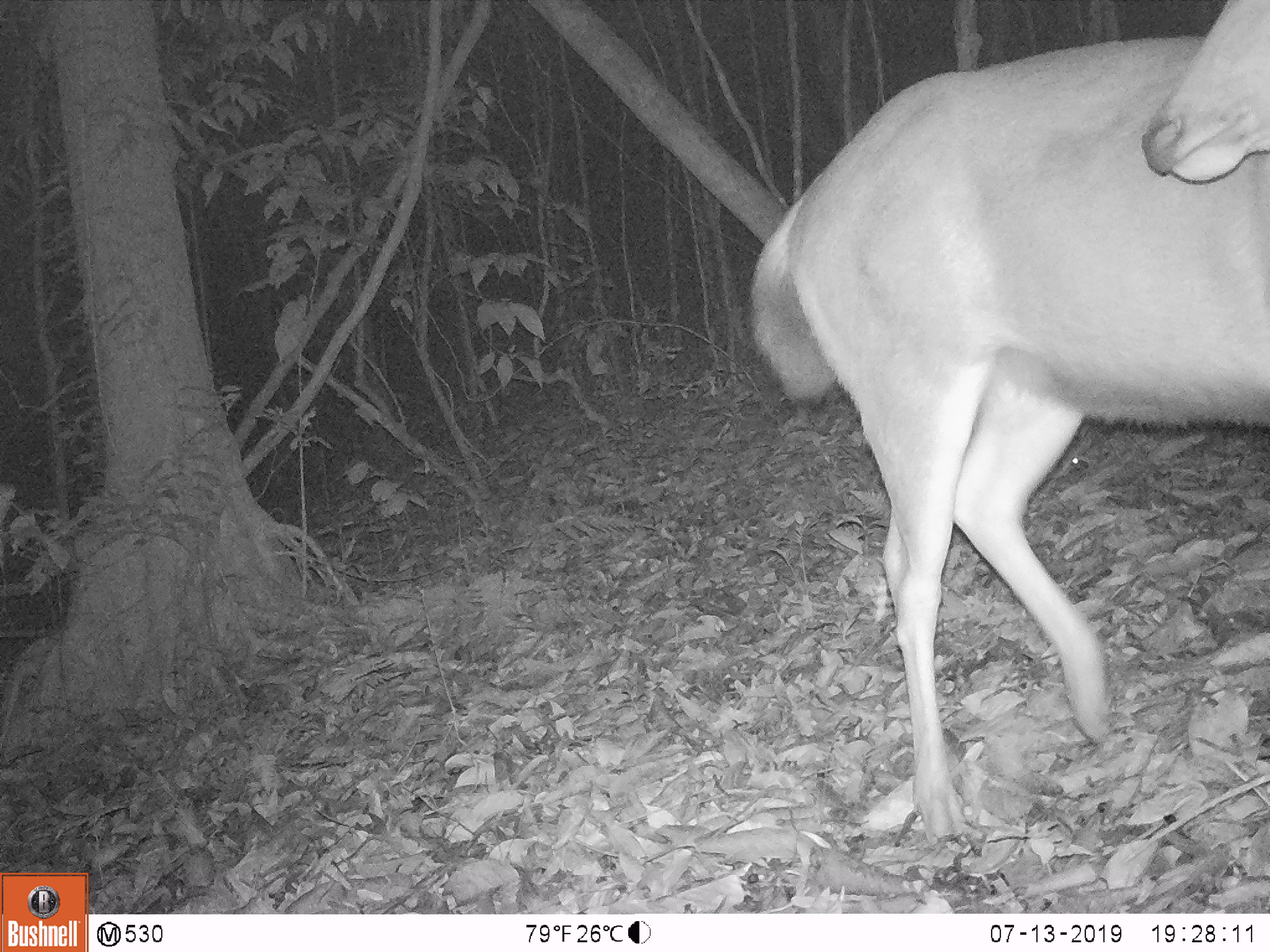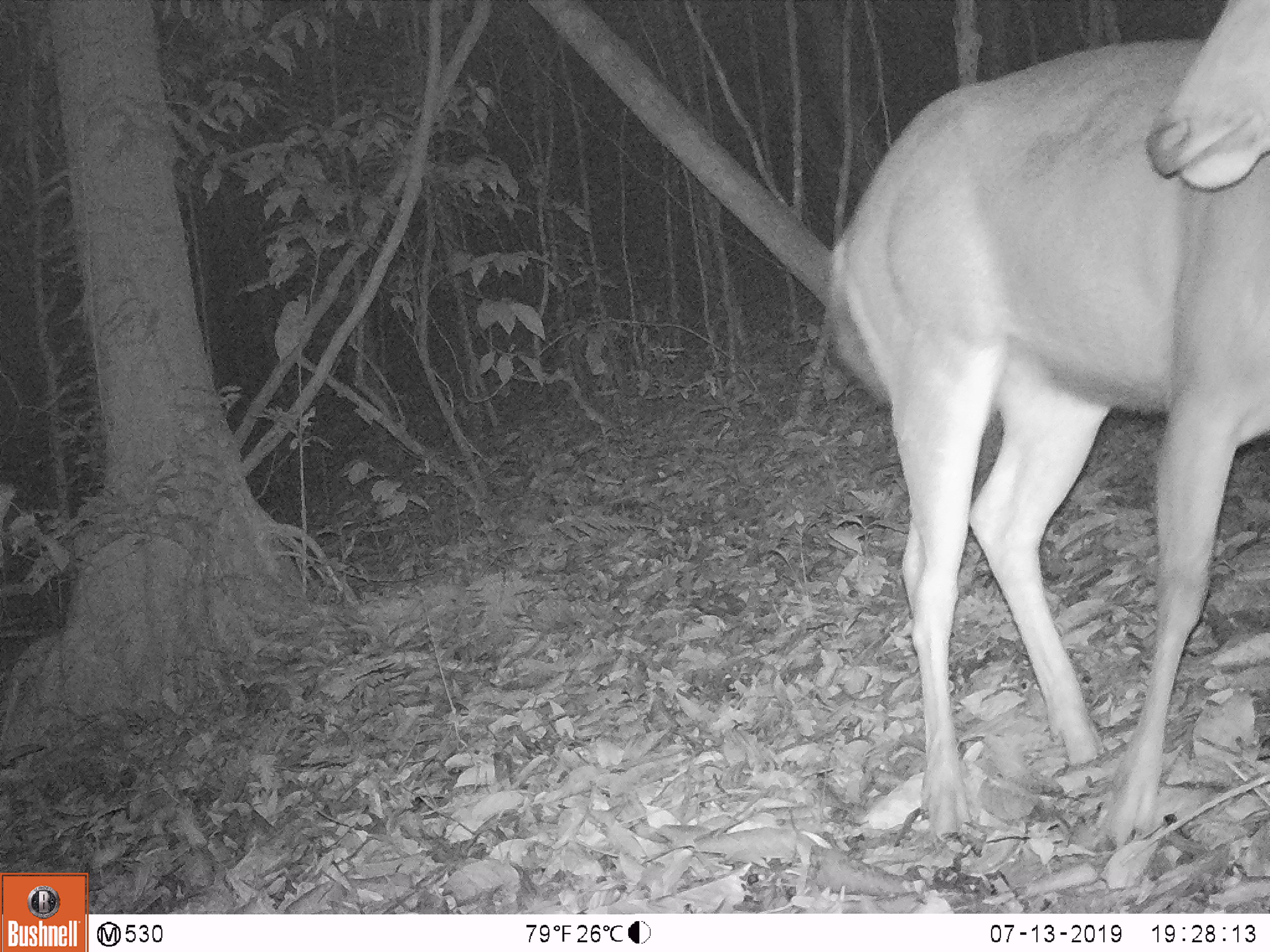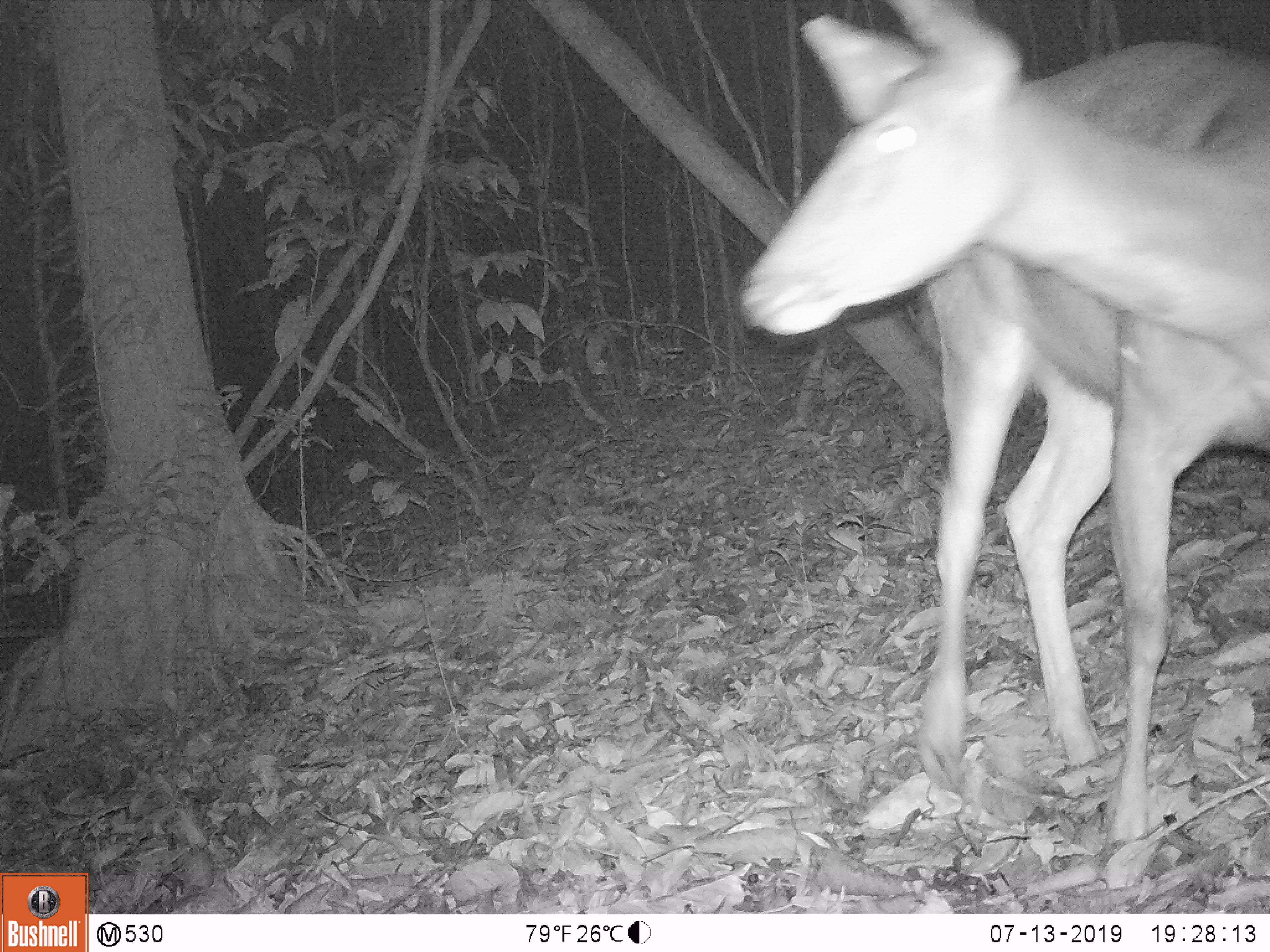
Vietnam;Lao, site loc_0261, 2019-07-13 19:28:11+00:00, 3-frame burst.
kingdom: Animalia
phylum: Chordata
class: Mammalia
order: Artiodactyla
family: Cervidae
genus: Rusa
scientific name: Rusa unicolor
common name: sambar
Sambar (Rusa unicolor). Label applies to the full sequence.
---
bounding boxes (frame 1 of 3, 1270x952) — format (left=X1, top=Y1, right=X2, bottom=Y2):
sambar: (left=752, top=0, right=1270, bottom=841)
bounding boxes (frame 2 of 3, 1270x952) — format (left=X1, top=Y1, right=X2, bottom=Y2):
sambar: (left=831, top=0, right=1270, bottom=849)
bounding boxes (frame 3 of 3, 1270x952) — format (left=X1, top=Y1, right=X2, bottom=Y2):
sambar: (left=738, top=0, right=1270, bottom=842)